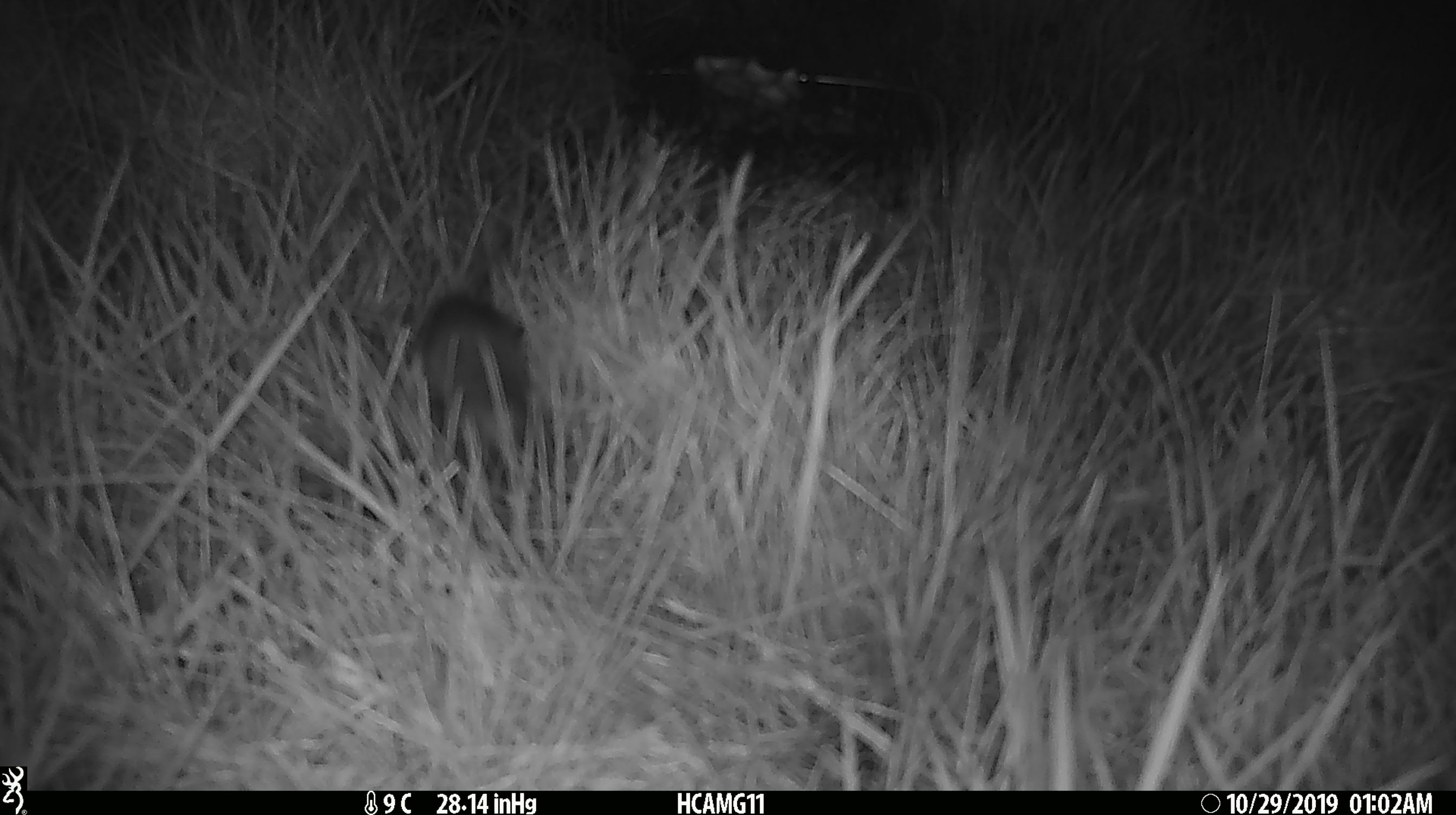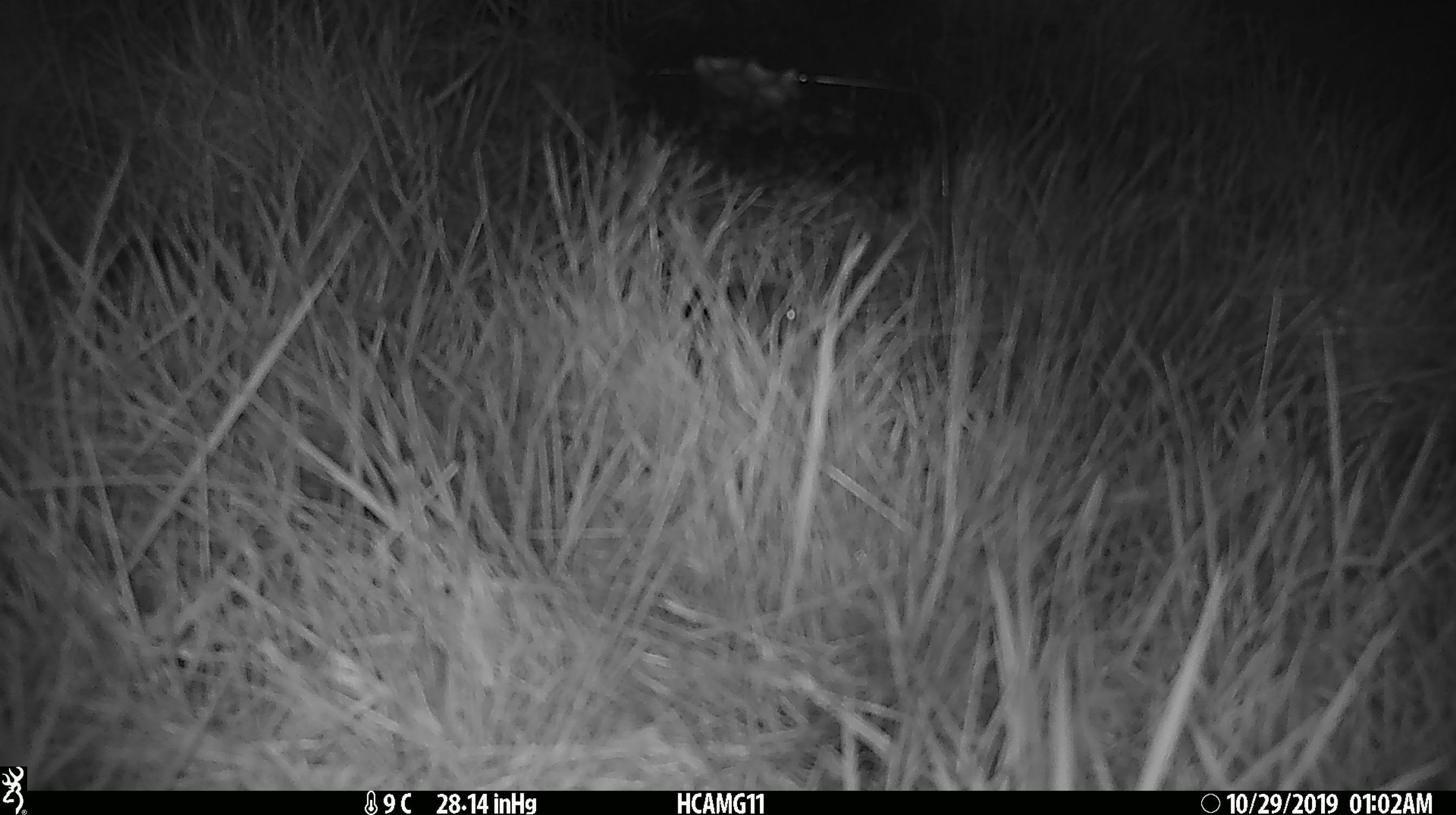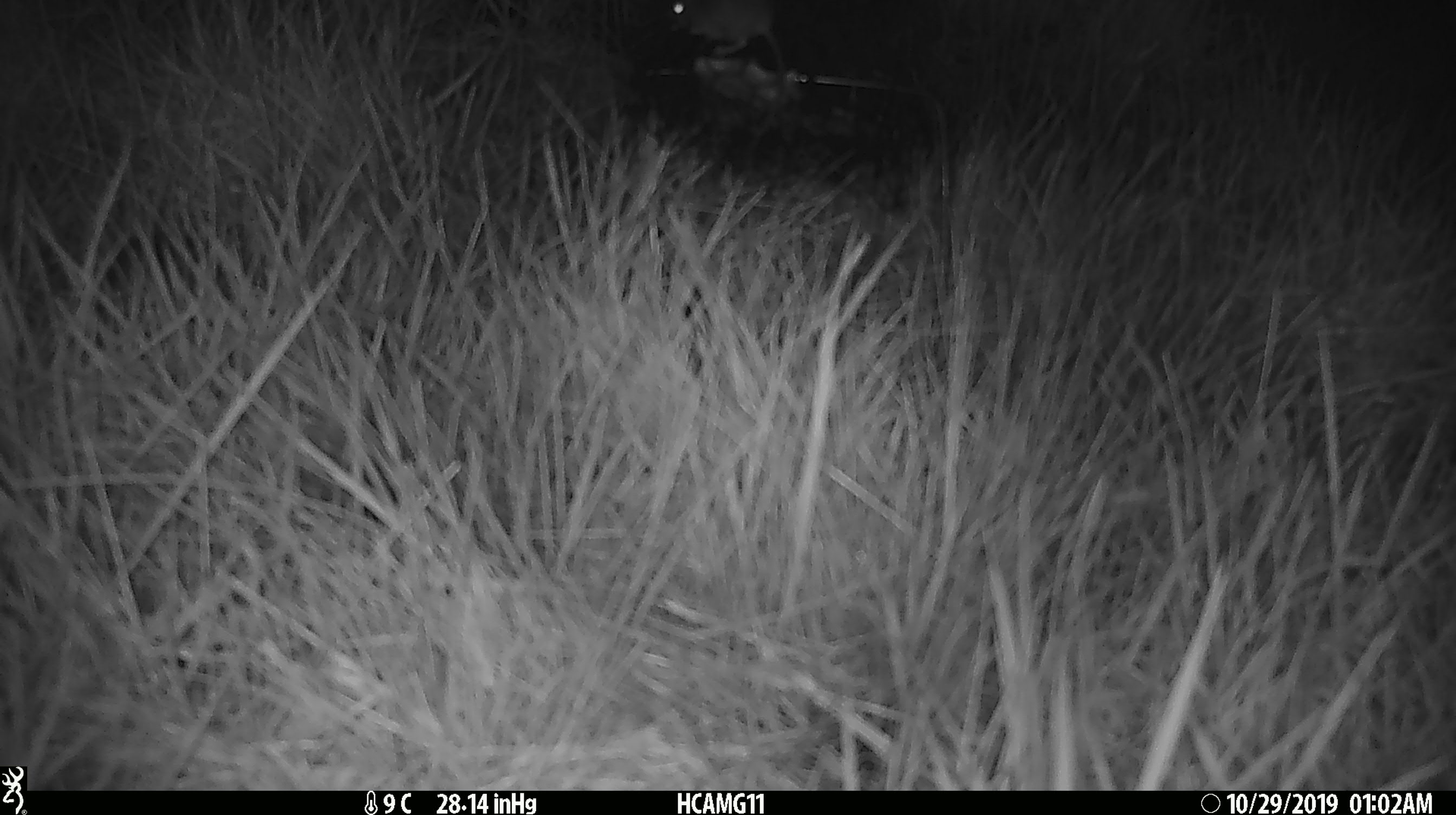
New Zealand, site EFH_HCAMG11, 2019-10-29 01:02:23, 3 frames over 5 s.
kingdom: Animalia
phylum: Chordata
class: Mammalia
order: Rodentia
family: Muridae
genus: Mus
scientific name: Mus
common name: mouse